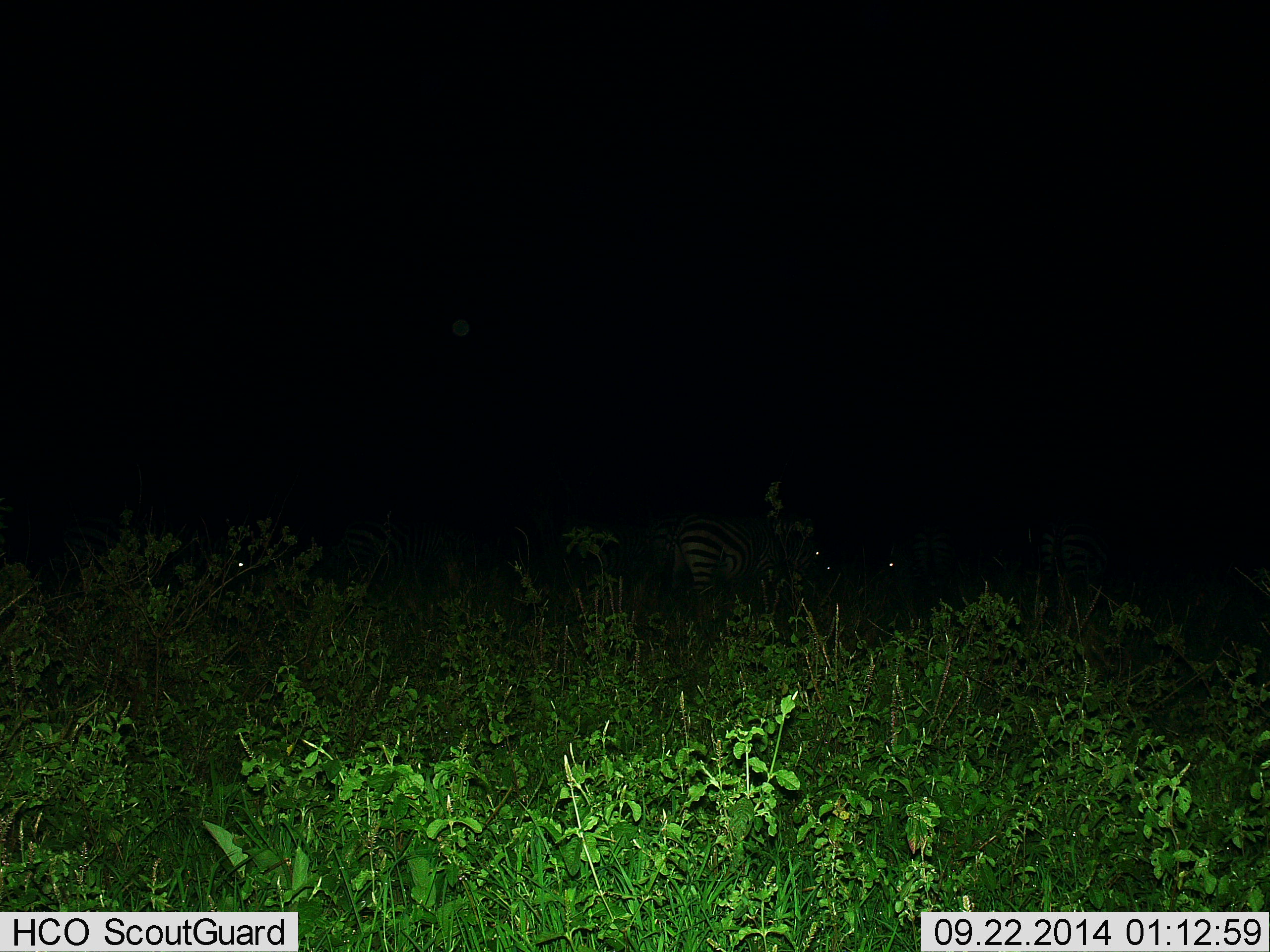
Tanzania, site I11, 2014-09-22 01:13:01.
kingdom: Animalia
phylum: Chordata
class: Mammalia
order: Perissodactyla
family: Equidae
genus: Equus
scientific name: Equus quagga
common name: plains zebra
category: zebra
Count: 3.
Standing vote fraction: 80%.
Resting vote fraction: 0%.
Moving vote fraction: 10%.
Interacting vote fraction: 0%.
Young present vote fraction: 0%.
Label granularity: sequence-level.